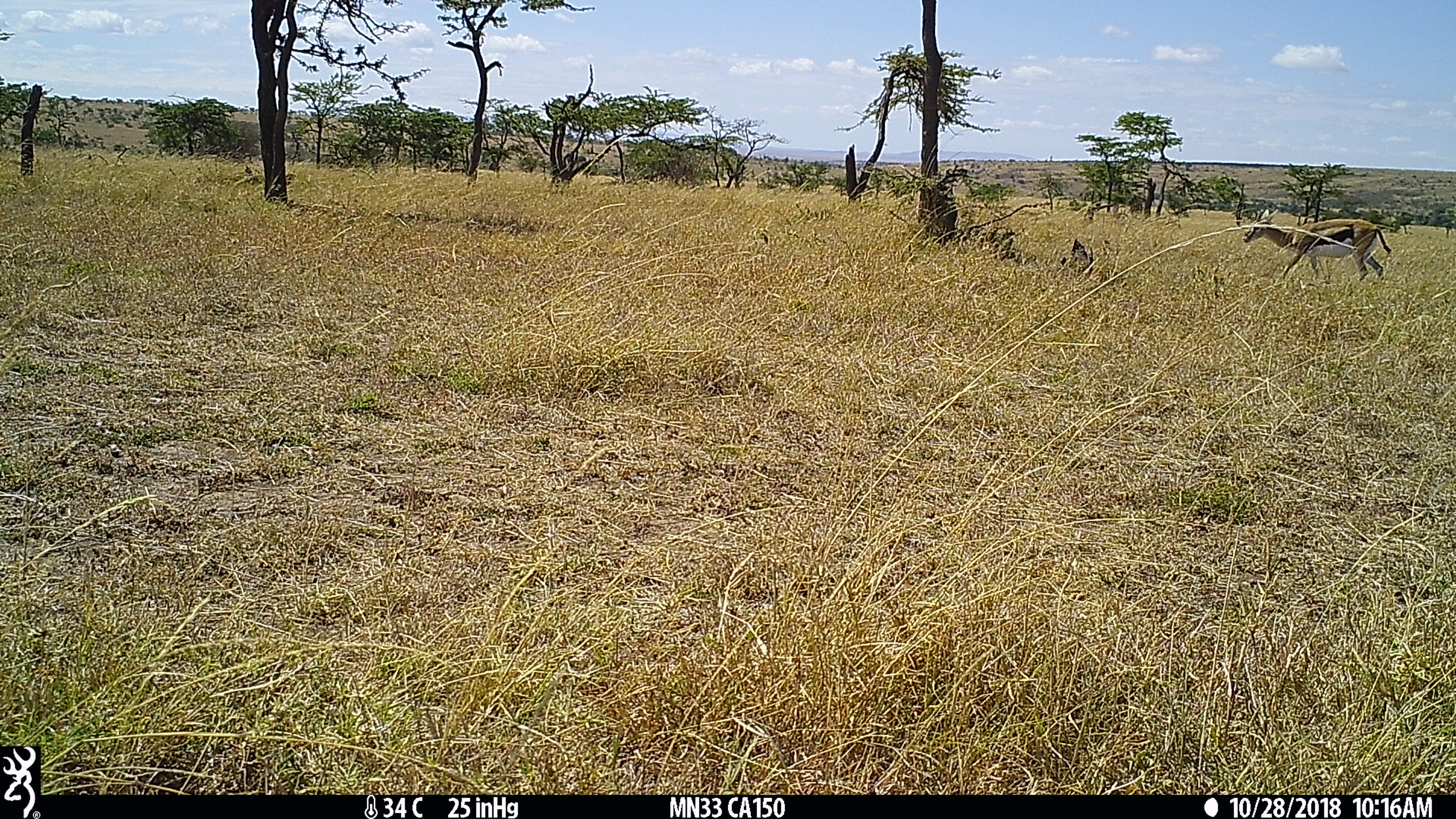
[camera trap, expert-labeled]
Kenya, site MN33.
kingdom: Animalia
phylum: Chordata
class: Mammalia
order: Artiodactyla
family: Bovidae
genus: Eudorcas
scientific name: Eudorcas thomsonii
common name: thomon's gazelle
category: gazelle thomsons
Gazelle thomsons (thomon's gazelle) (Eudorcas thomsonii).